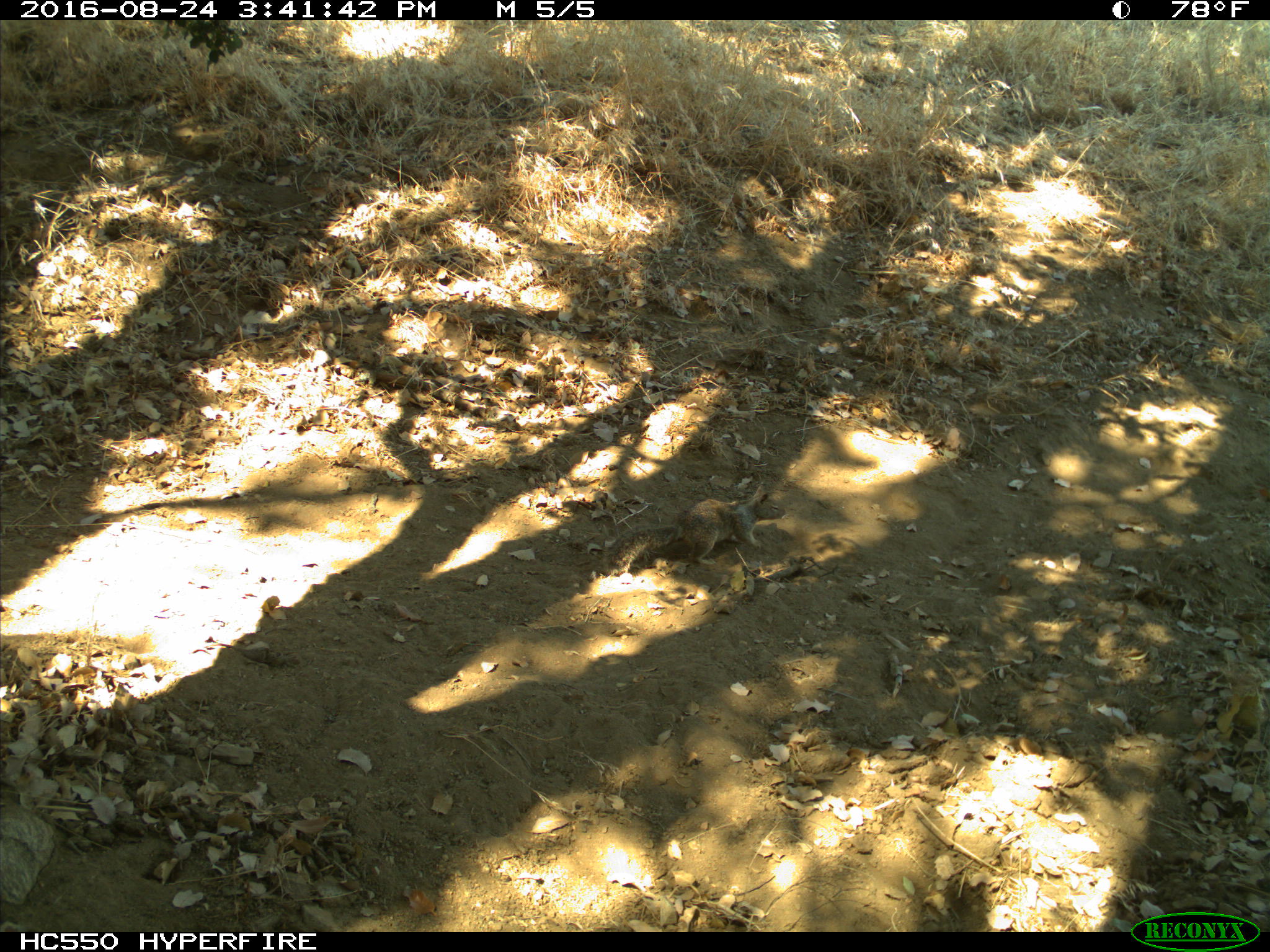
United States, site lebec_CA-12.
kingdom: Animalia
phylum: Chordata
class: Mammalia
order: Rodentia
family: Sciuridae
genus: Otospermophilus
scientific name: Otospermophilus beecheyi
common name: california ground squirrel